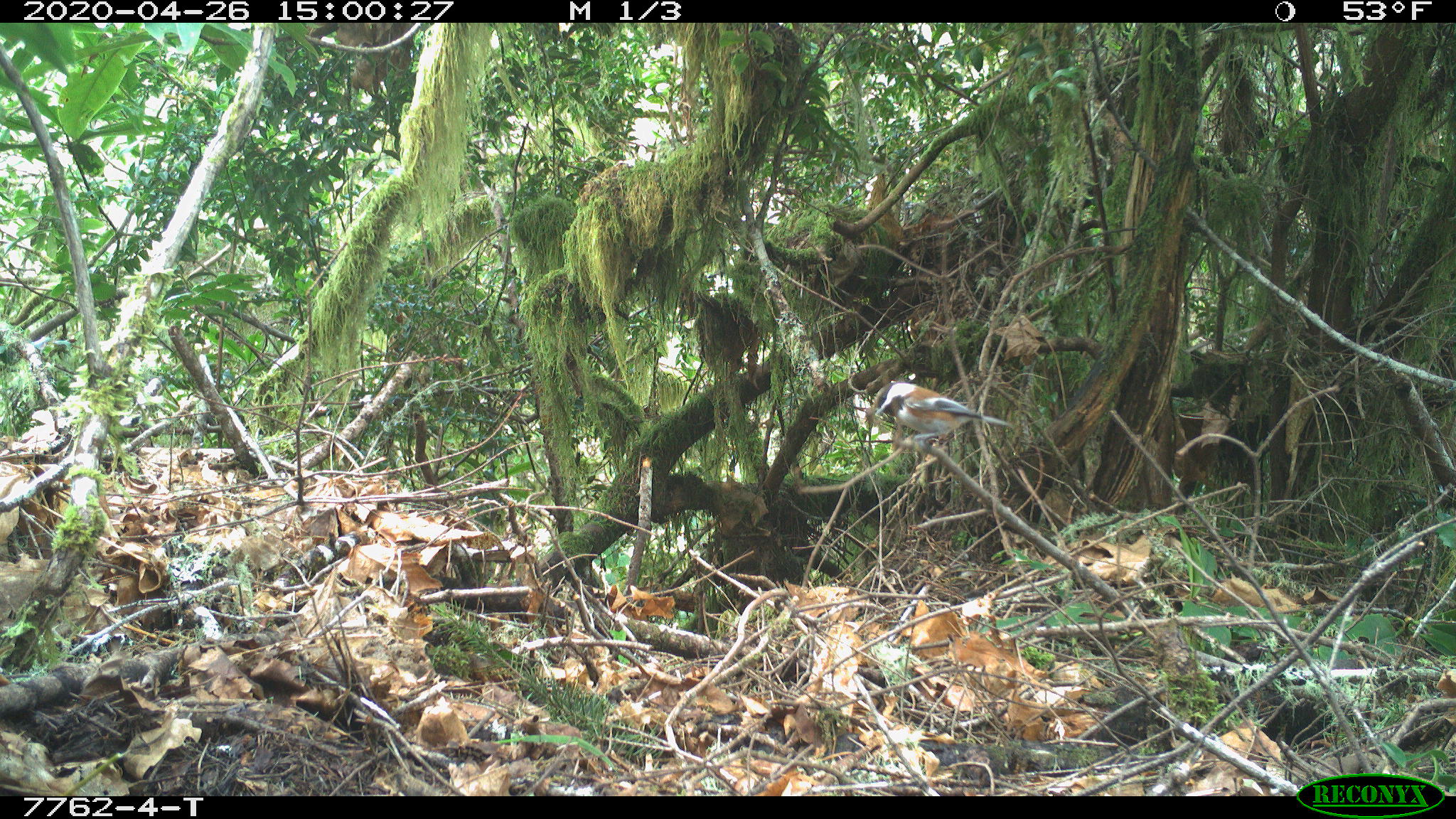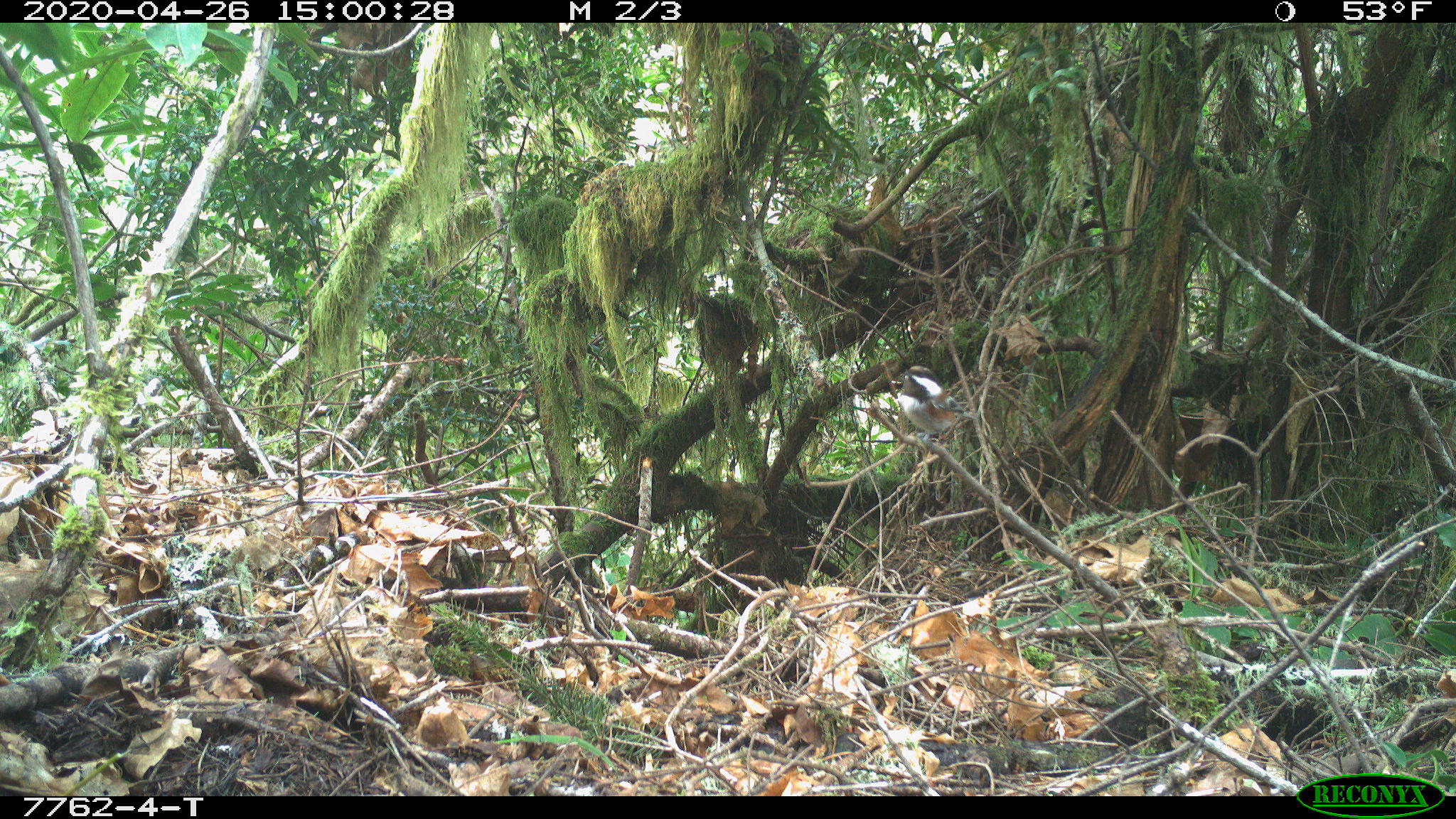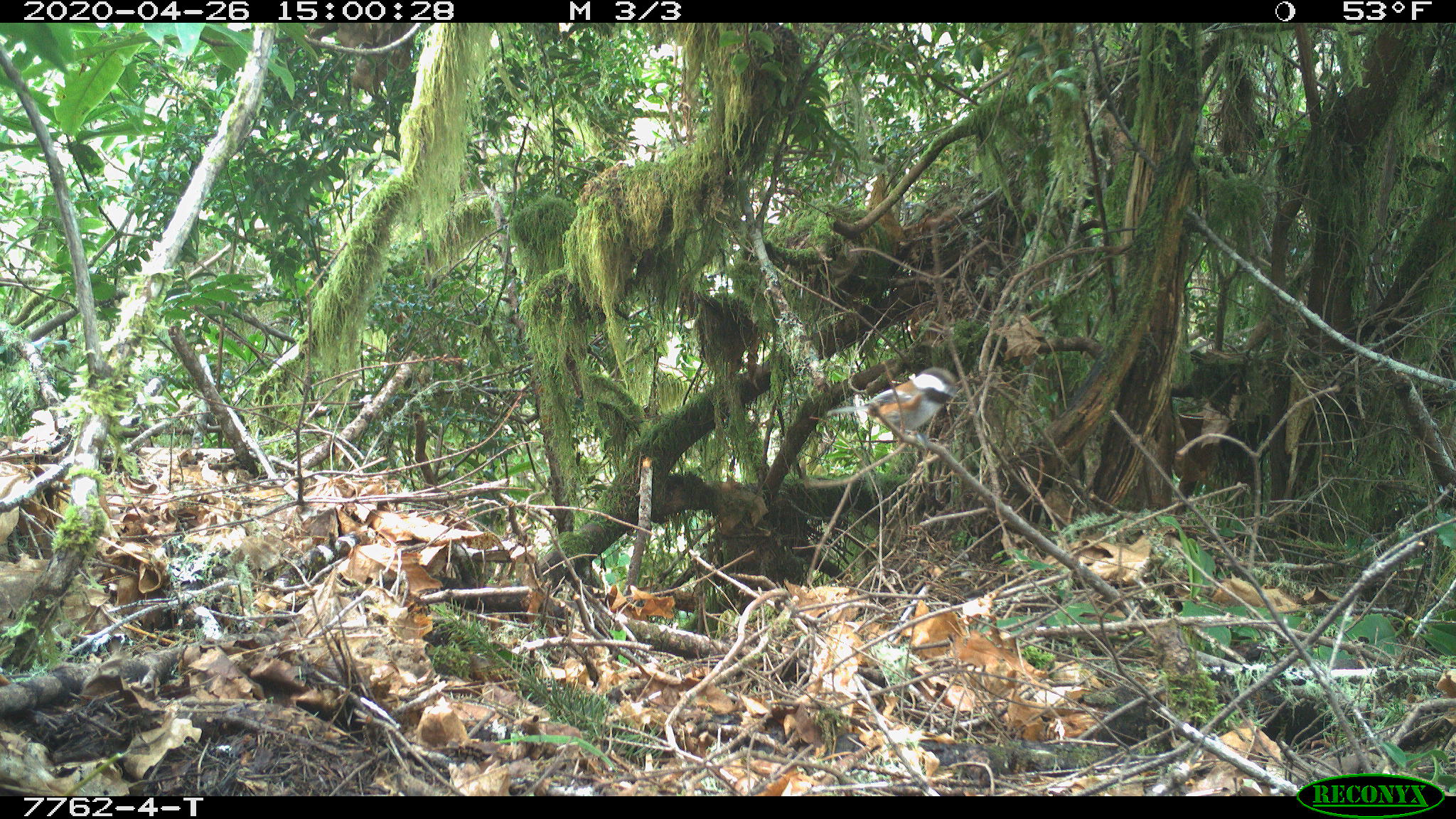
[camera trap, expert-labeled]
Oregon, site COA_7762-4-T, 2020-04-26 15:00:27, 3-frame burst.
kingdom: Animalia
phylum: Chordata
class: Aves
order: Passeriformes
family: Paridae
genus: Poecile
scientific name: Poecile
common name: chickadees and allies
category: poecile species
Poecile species (chickadees and allies) (Poecile).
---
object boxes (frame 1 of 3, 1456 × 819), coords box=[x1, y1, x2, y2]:
poecile species: box=[861, 374, 1035, 463]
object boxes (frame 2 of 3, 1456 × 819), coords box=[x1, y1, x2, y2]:
poecile species: box=[886, 352, 990, 447]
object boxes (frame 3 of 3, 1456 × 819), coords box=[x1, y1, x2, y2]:
poecile species: box=[816, 356, 972, 456]